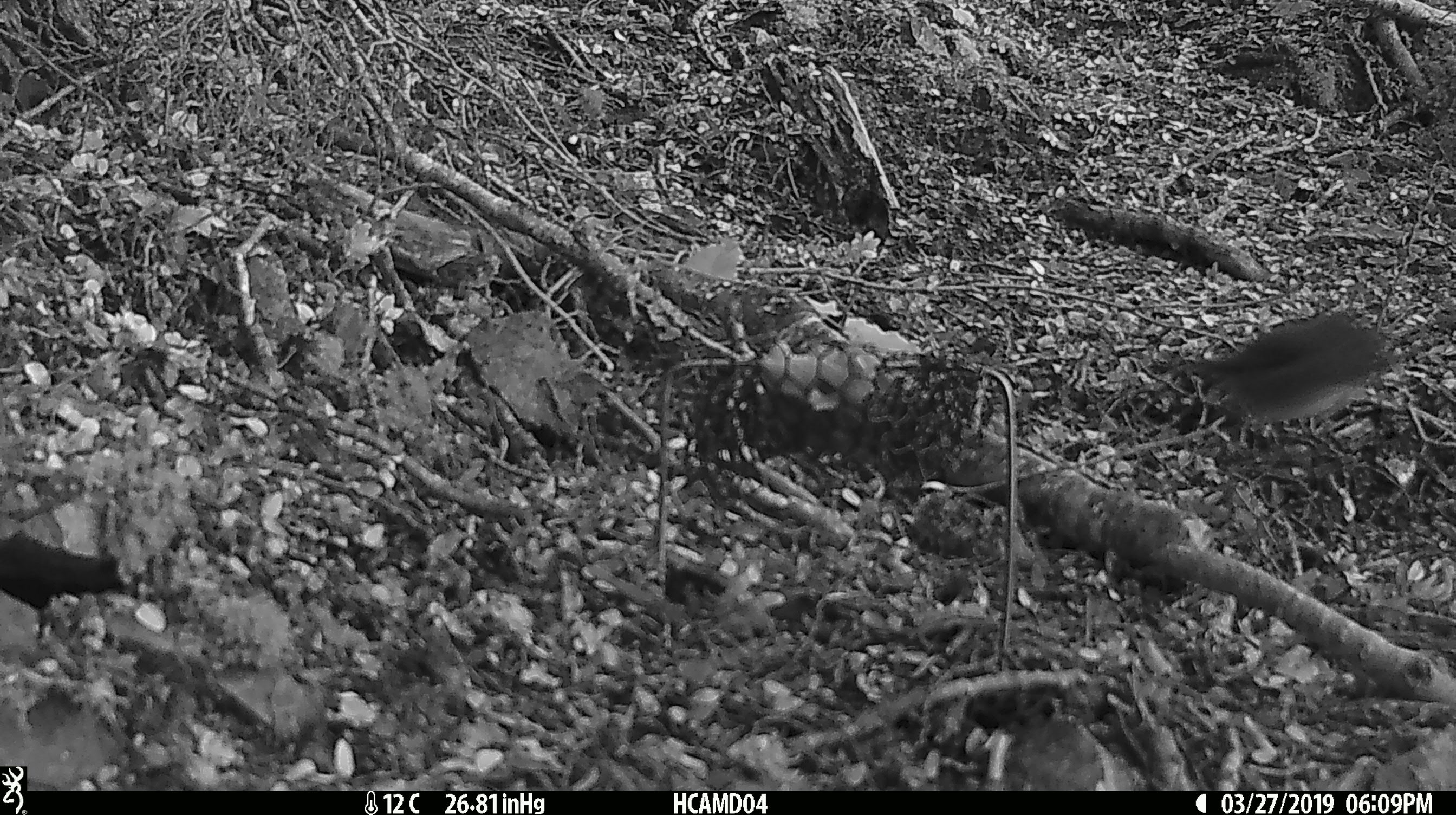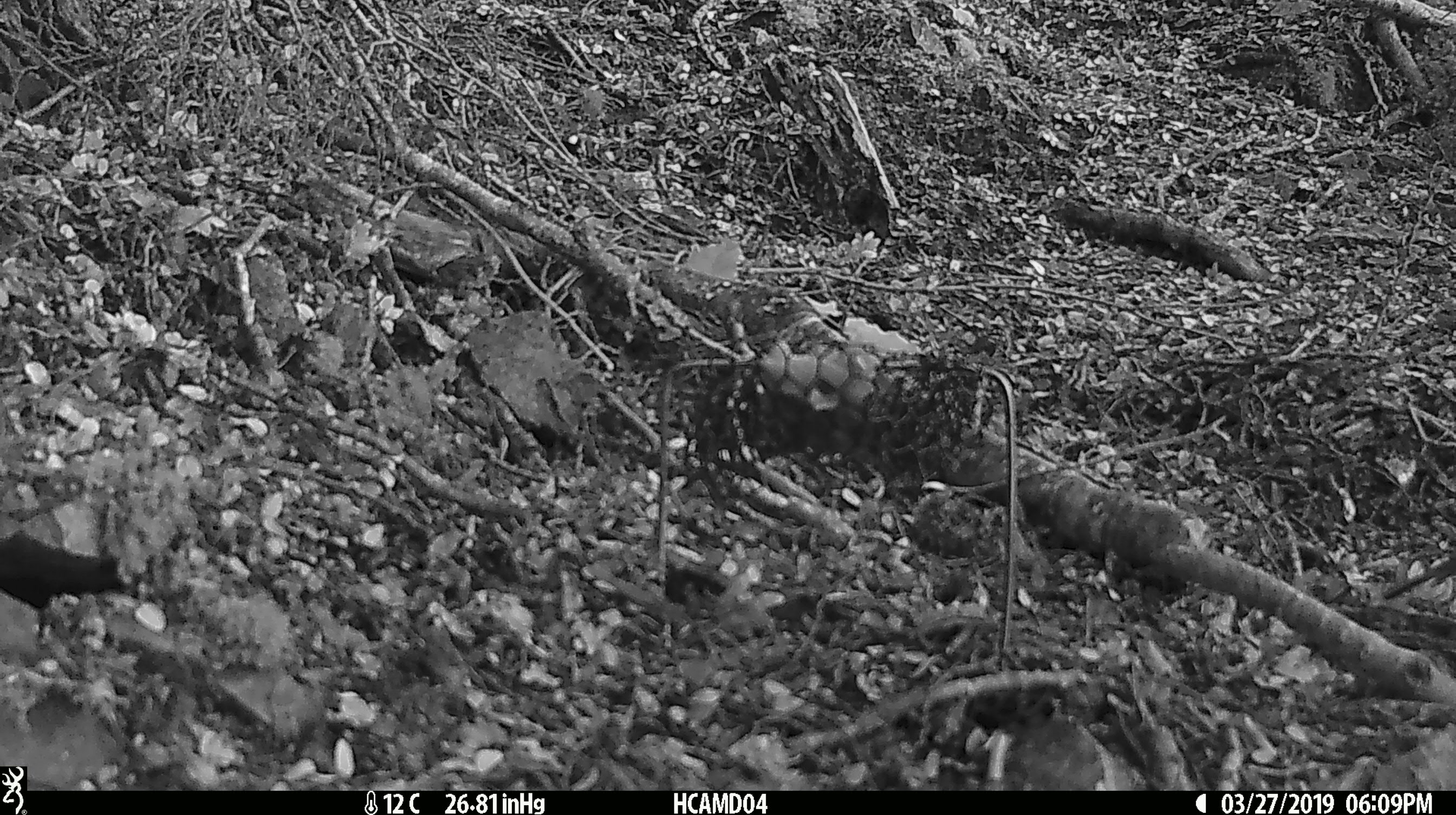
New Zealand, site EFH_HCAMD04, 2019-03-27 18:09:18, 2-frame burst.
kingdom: Animalia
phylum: Chordata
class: Aves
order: Passeriformes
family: Petroicidae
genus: Petroica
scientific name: Petroica australis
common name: new zealand robin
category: robin